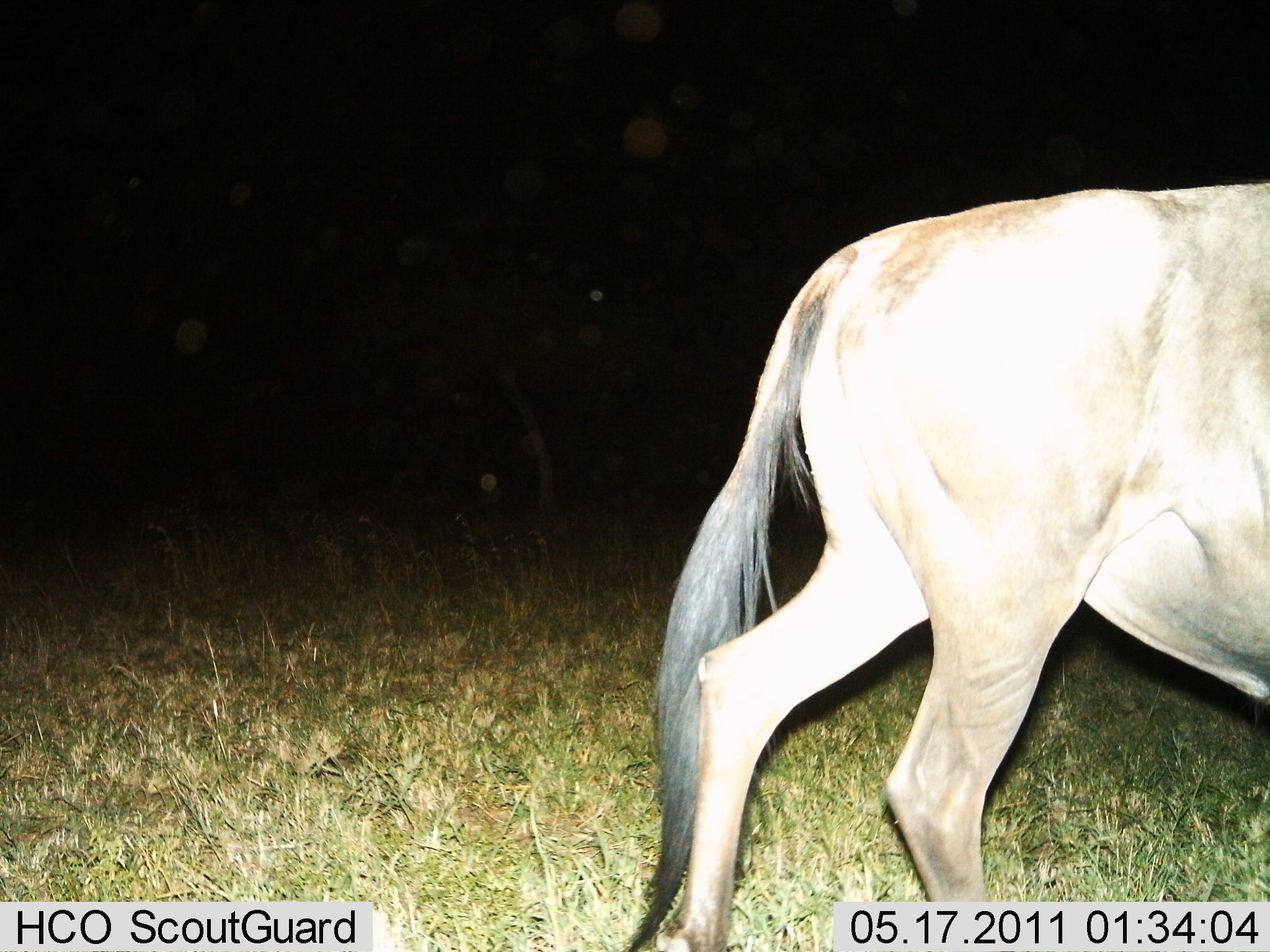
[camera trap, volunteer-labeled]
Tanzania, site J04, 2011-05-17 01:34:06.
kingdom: Animalia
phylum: Chordata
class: Mammalia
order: Artiodactyla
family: Bovidae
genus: Connochaetes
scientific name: Connochaetes taurinus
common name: blue wildebeest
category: wildebeest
Wildebeest (blue wildebeest) (Connochaetes taurinus), count 1. Behavior (volunteer vote fractions): standing 36%, resting 0%, moving 64%, interacting 0%. Young present (vote fraction): 0%. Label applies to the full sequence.